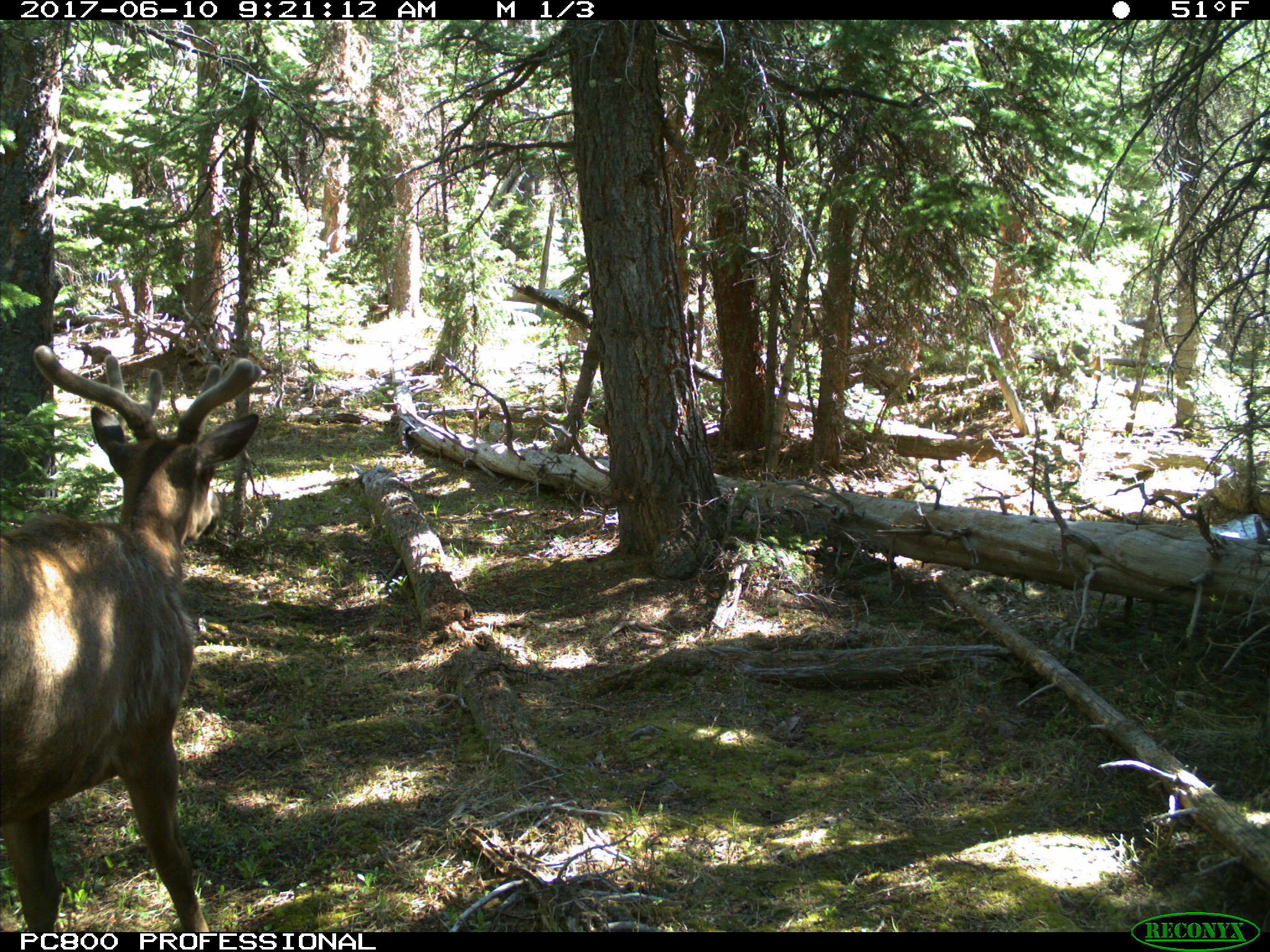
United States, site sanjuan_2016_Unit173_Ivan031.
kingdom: Animalia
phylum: Chordata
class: Mammalia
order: Artiodactyla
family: Cervidae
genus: Cervus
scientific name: Cervus elaphus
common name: red deer